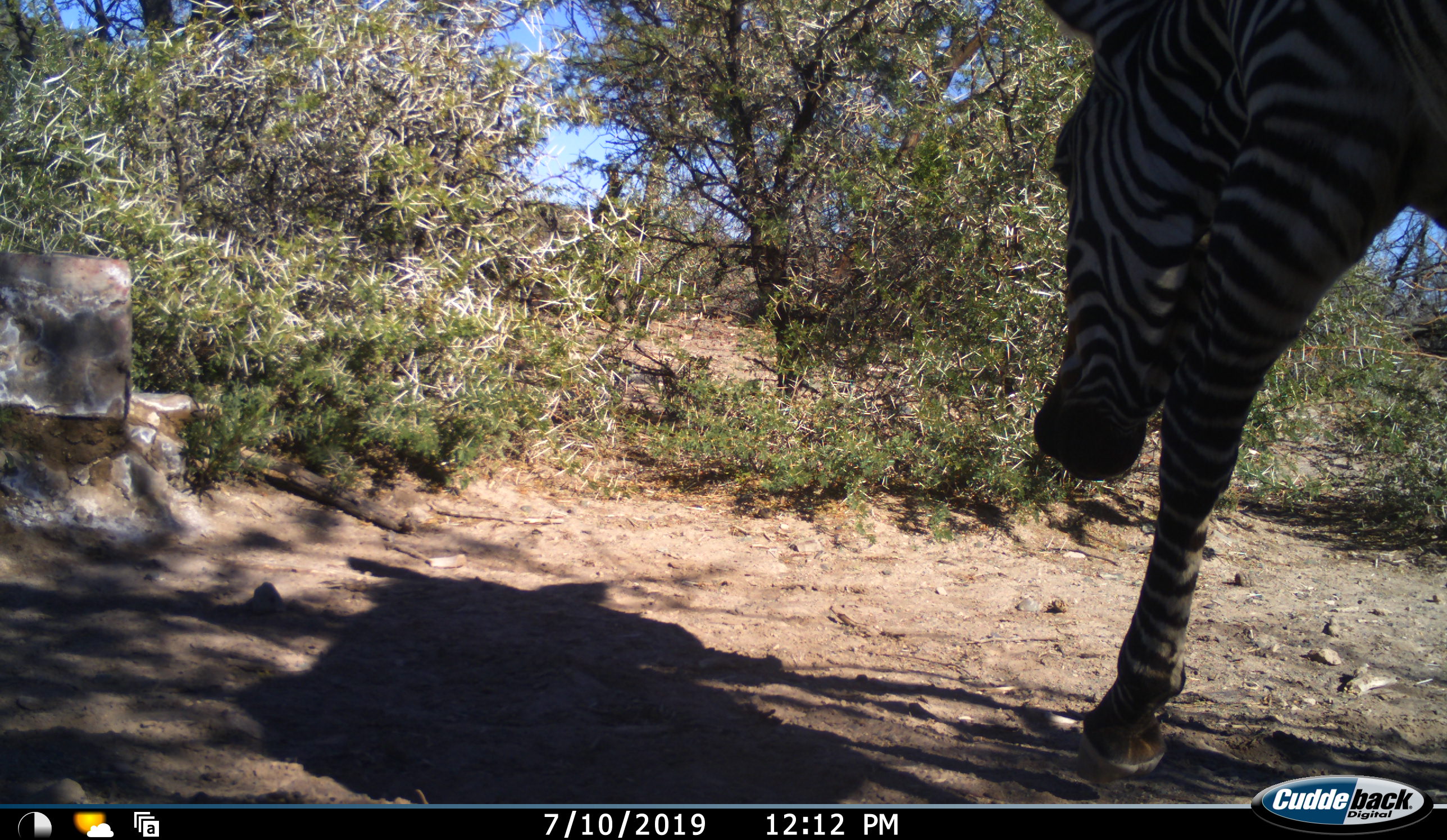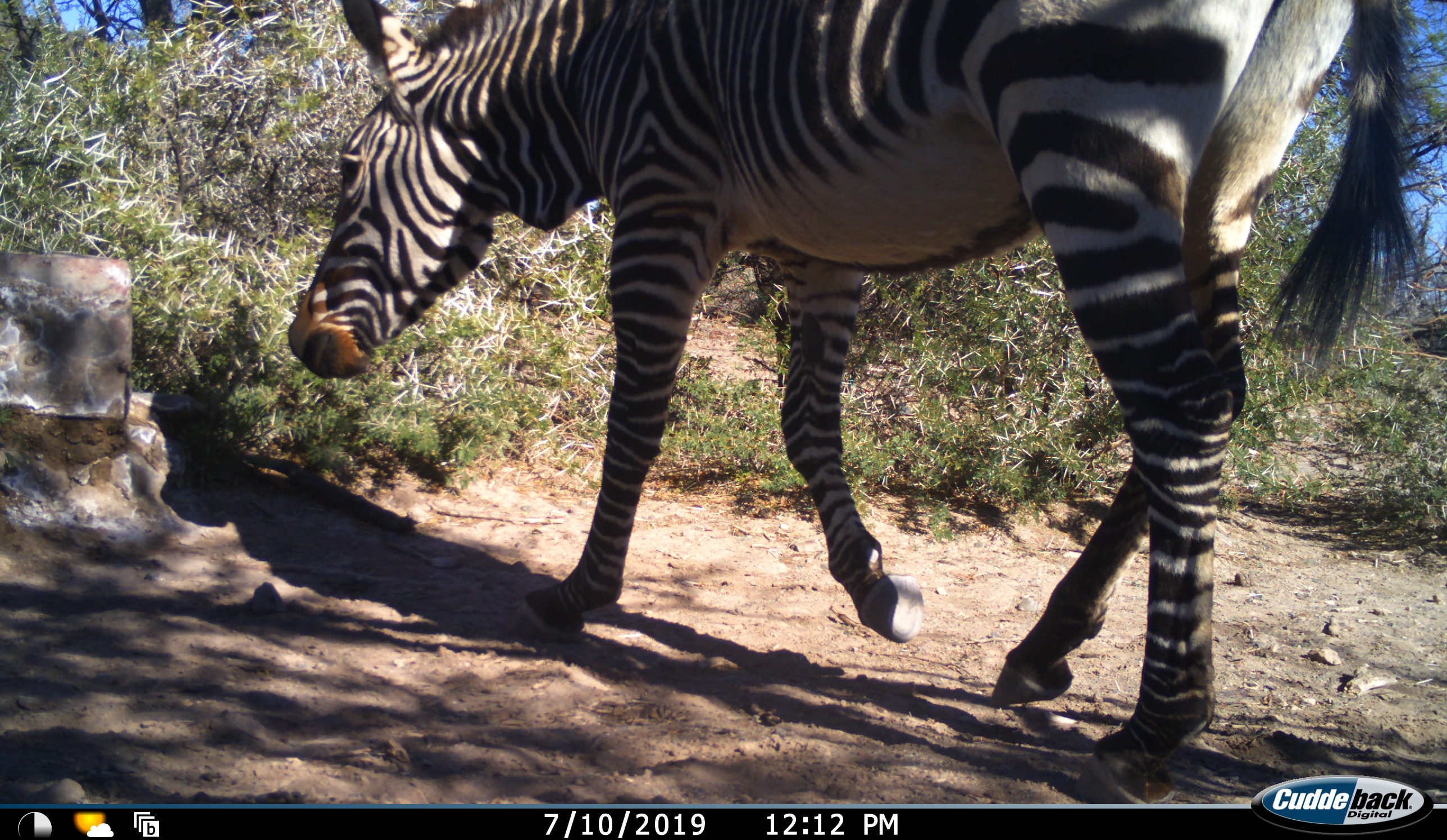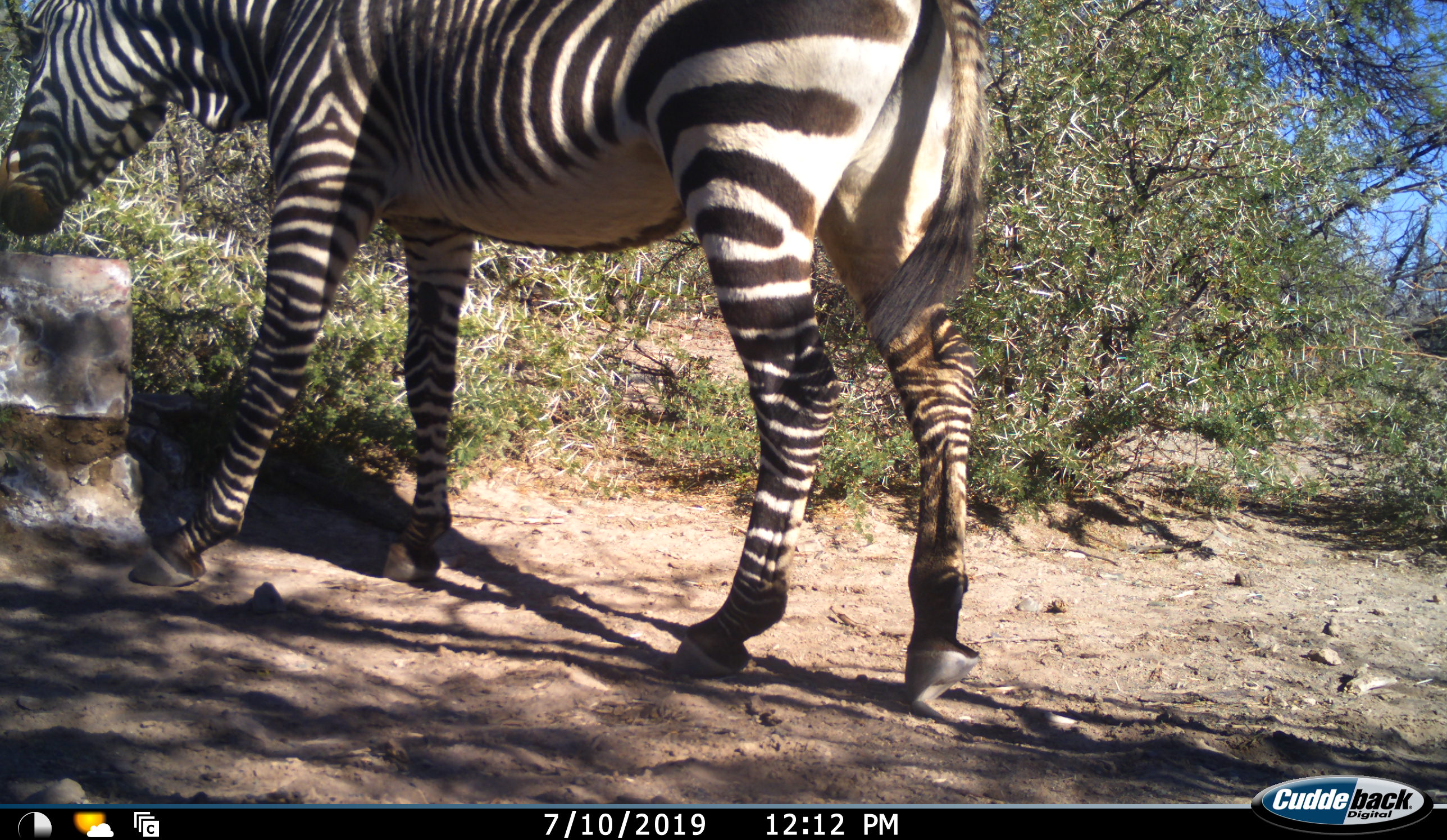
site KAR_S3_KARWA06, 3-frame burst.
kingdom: Animalia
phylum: Chordata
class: Mammalia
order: Perissodactyla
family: Equidae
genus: Equus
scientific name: Equus zebra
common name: mountain zebra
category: zebramountain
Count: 1.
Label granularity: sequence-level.